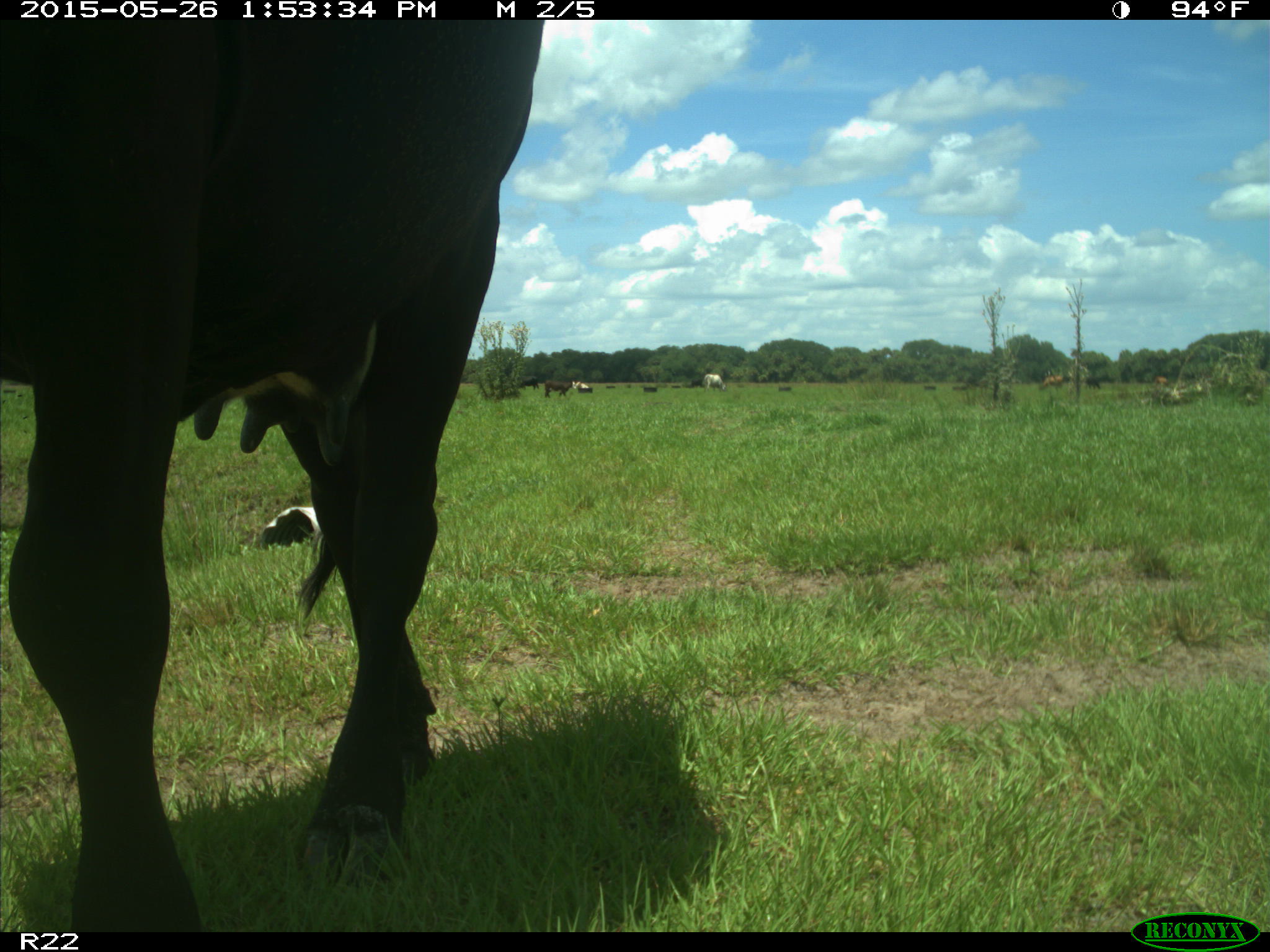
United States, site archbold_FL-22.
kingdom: Animalia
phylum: Chordata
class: Mammalia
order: Artiodactyla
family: Bovidae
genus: Bos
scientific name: Bos taurus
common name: domestic cow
Bos taurus (domestic cow).